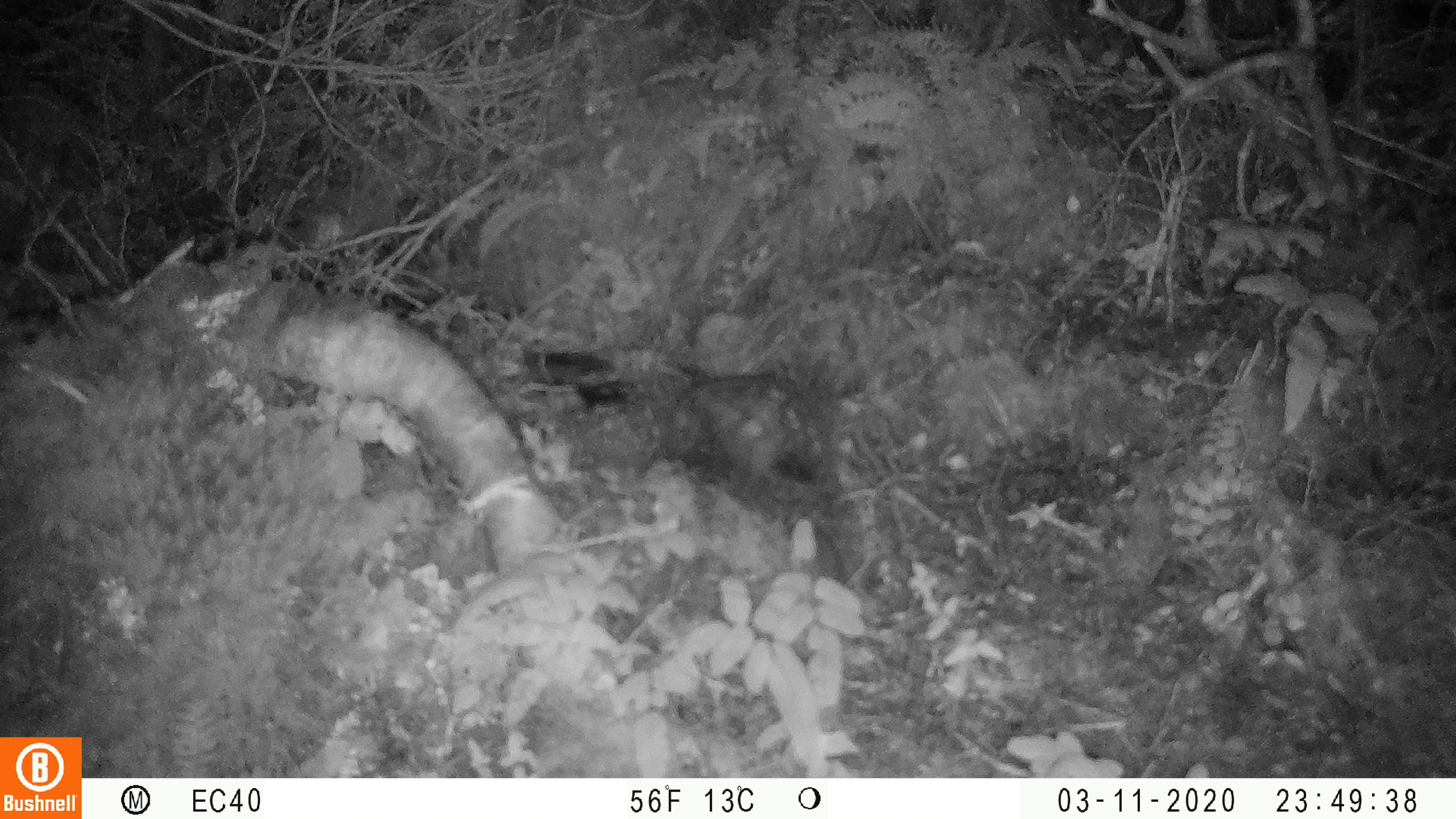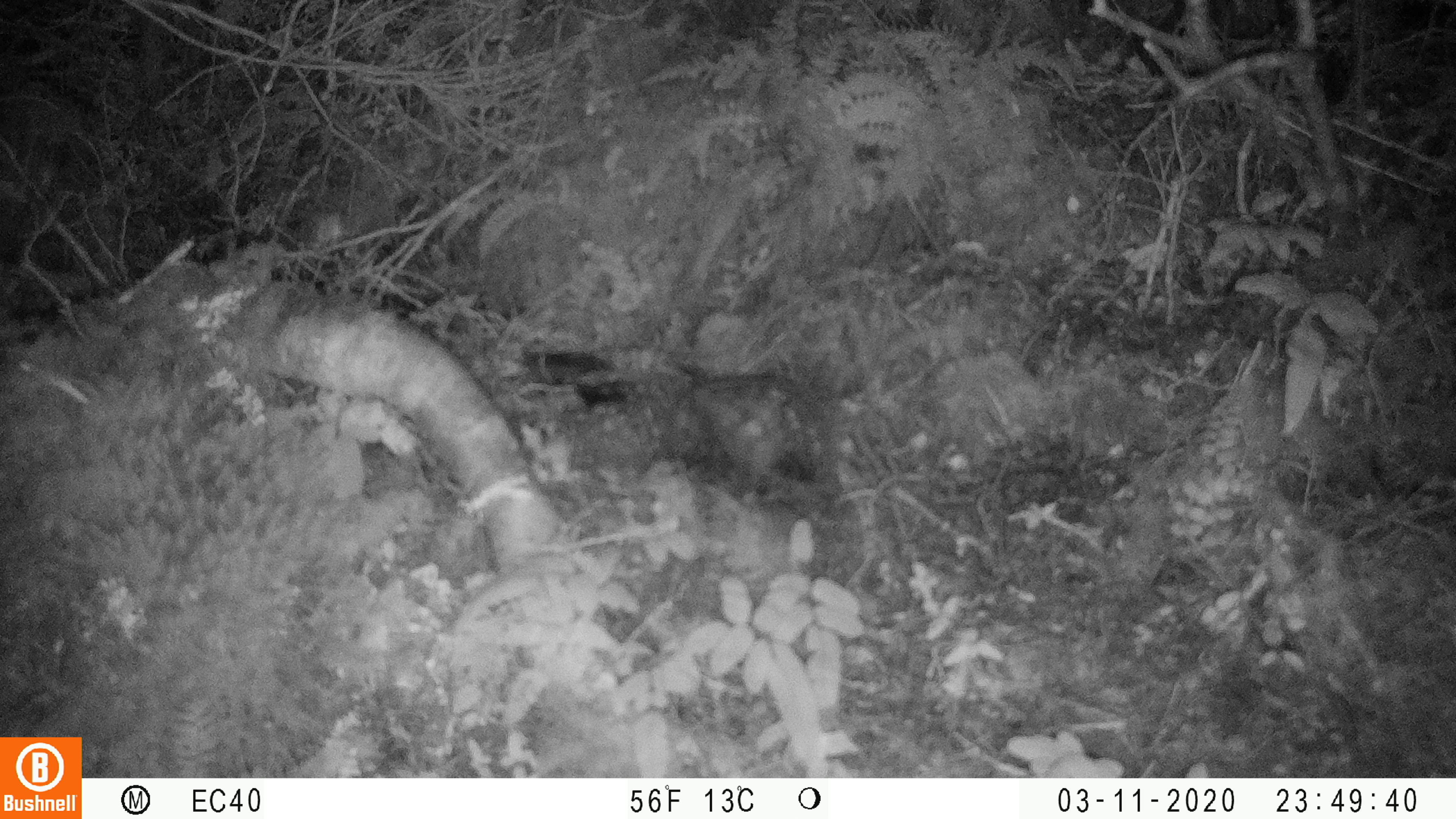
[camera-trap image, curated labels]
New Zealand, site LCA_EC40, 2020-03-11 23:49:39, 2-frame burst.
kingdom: Animalia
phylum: Chordata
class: Mammalia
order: Rodentia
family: Muridae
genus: Mus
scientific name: Mus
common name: mouse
Mouse (Mus).